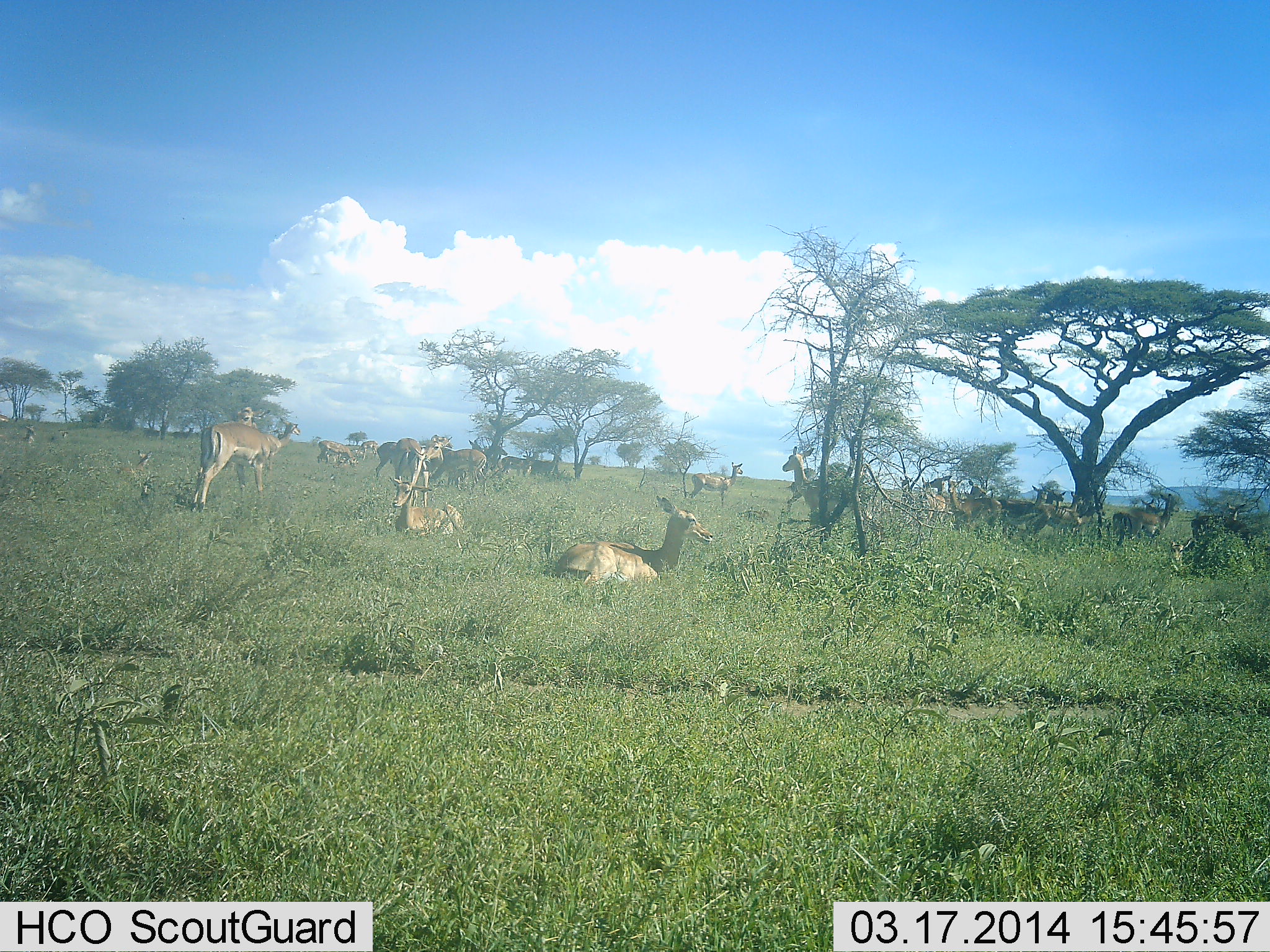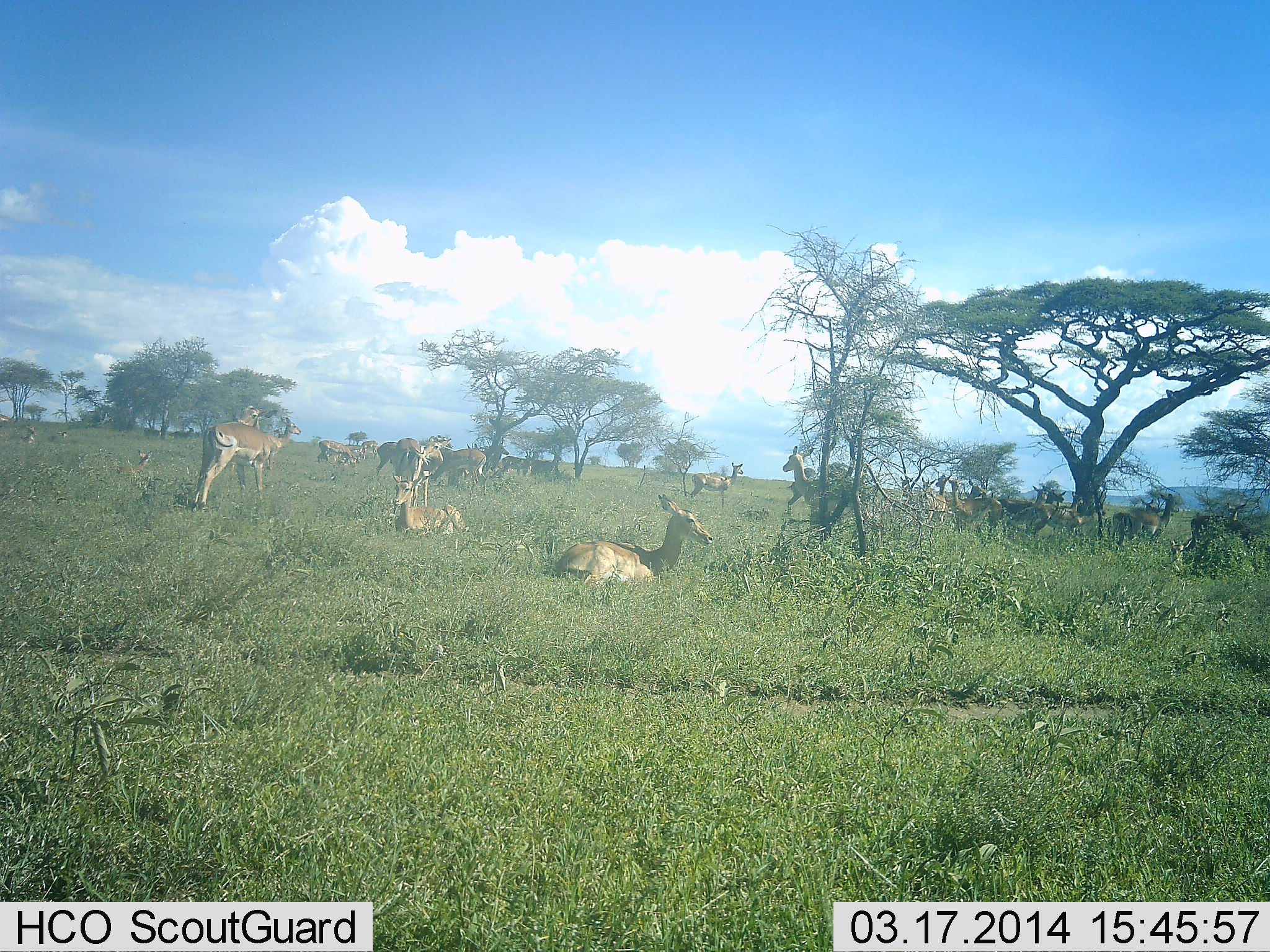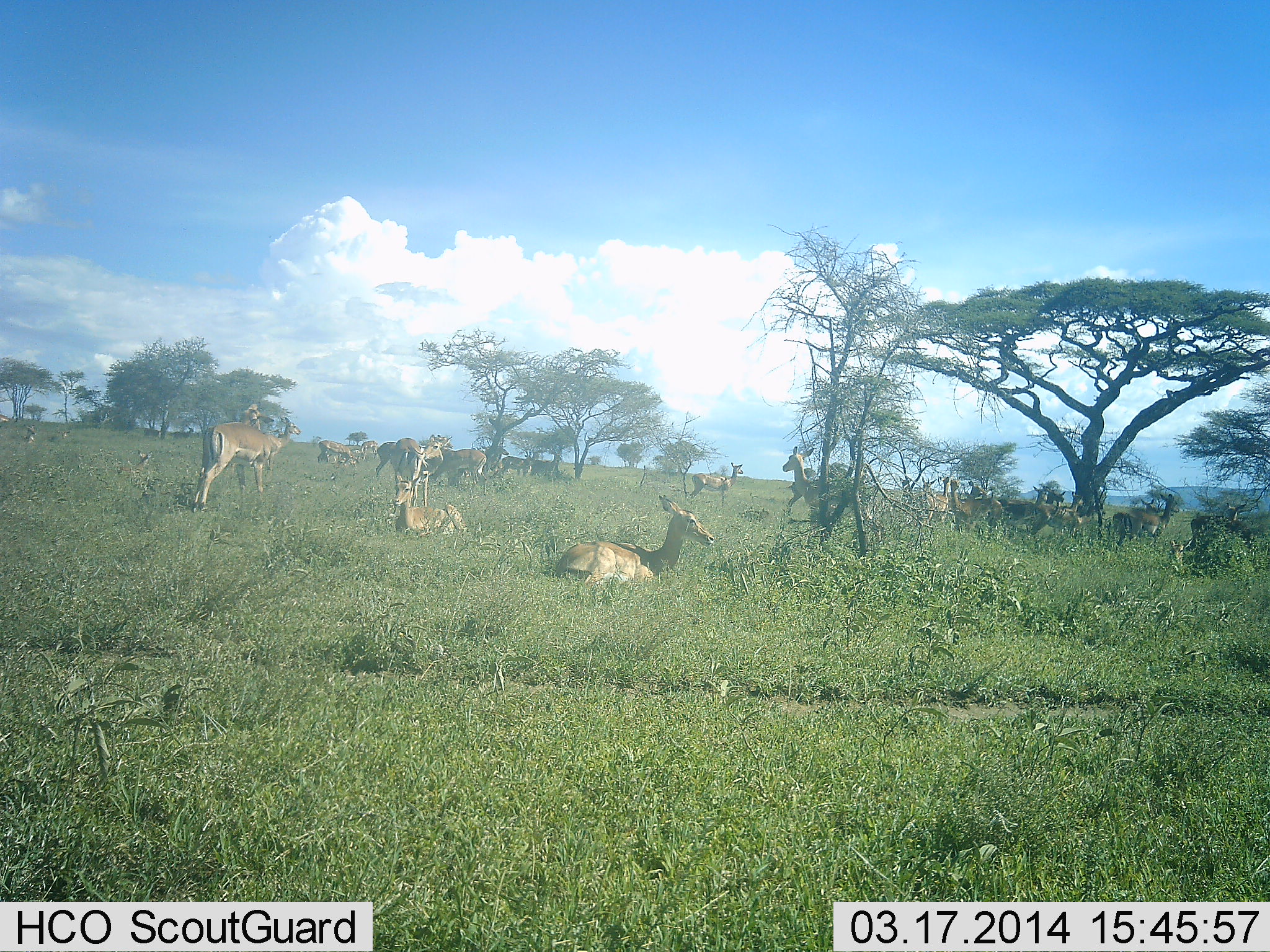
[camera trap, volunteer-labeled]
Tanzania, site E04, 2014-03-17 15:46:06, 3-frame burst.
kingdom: Animalia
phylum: Chordata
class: Mammalia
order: Artiodactyla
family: Bovidae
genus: Aepyceros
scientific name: Aepyceros melampus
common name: impala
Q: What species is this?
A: Impala (Aepyceros melampus).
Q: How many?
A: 11-50.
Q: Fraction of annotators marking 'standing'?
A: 90%.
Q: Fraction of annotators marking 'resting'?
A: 100%.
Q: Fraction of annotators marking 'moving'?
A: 0%.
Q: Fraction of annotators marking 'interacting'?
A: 0%.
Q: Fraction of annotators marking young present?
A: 0%.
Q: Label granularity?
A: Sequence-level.